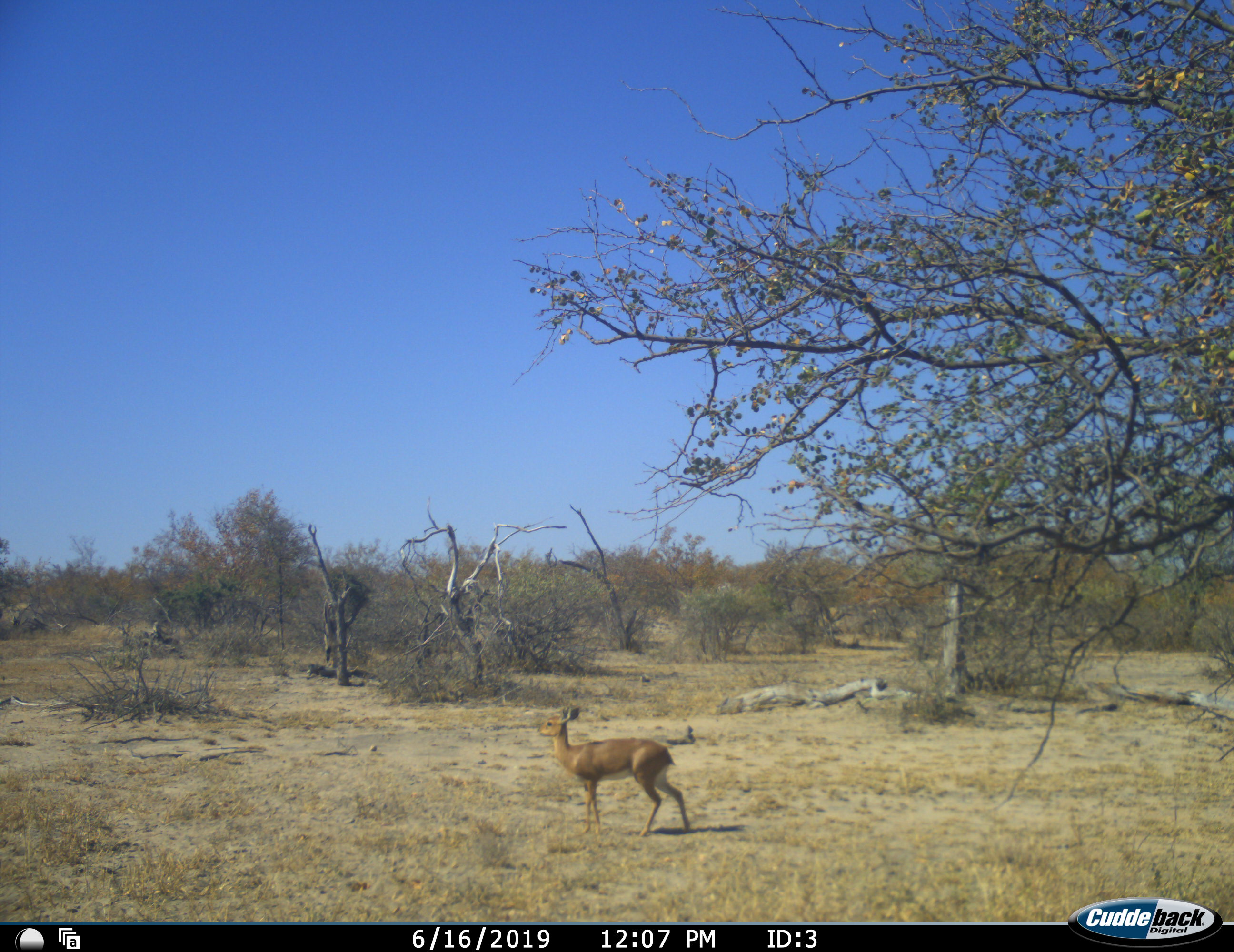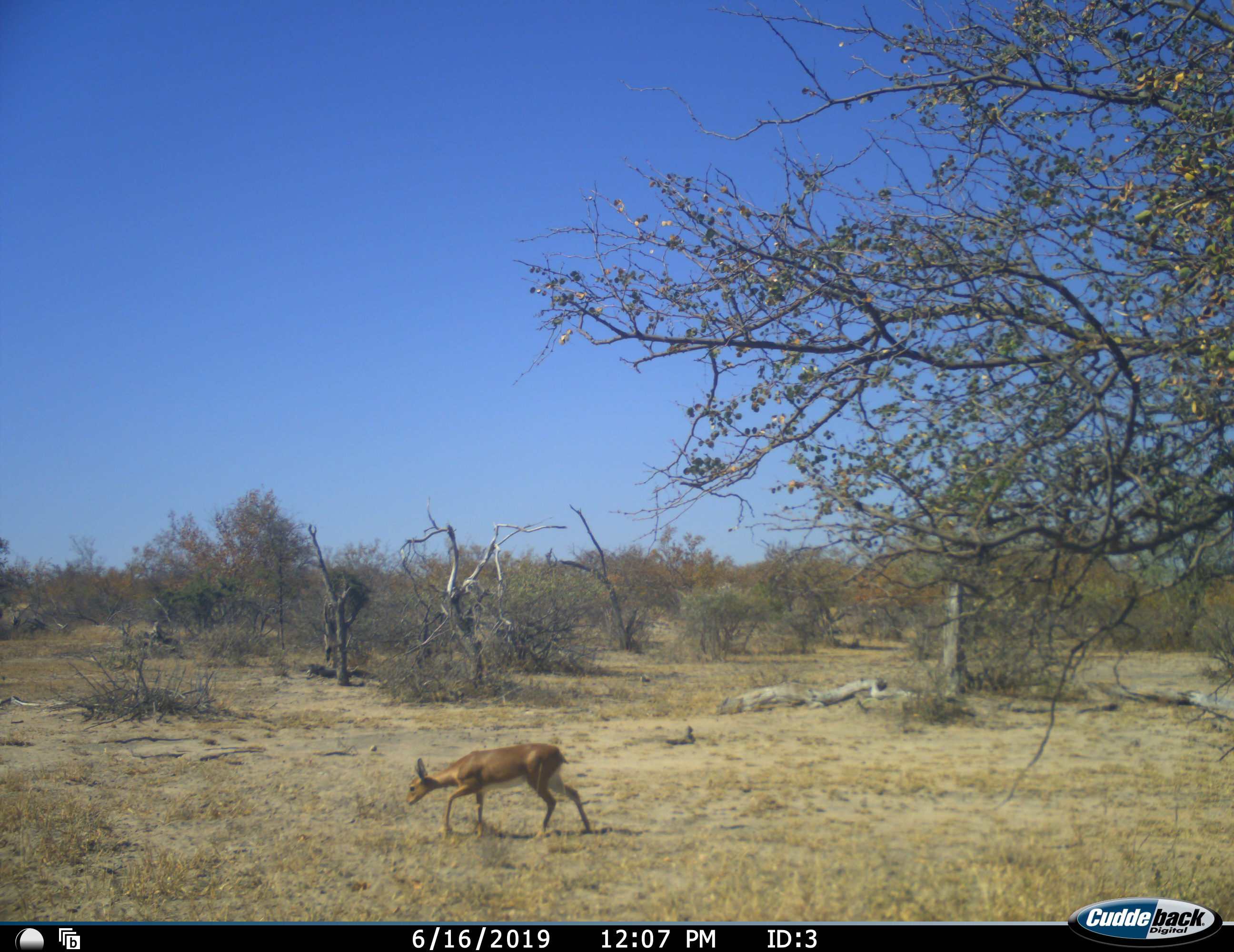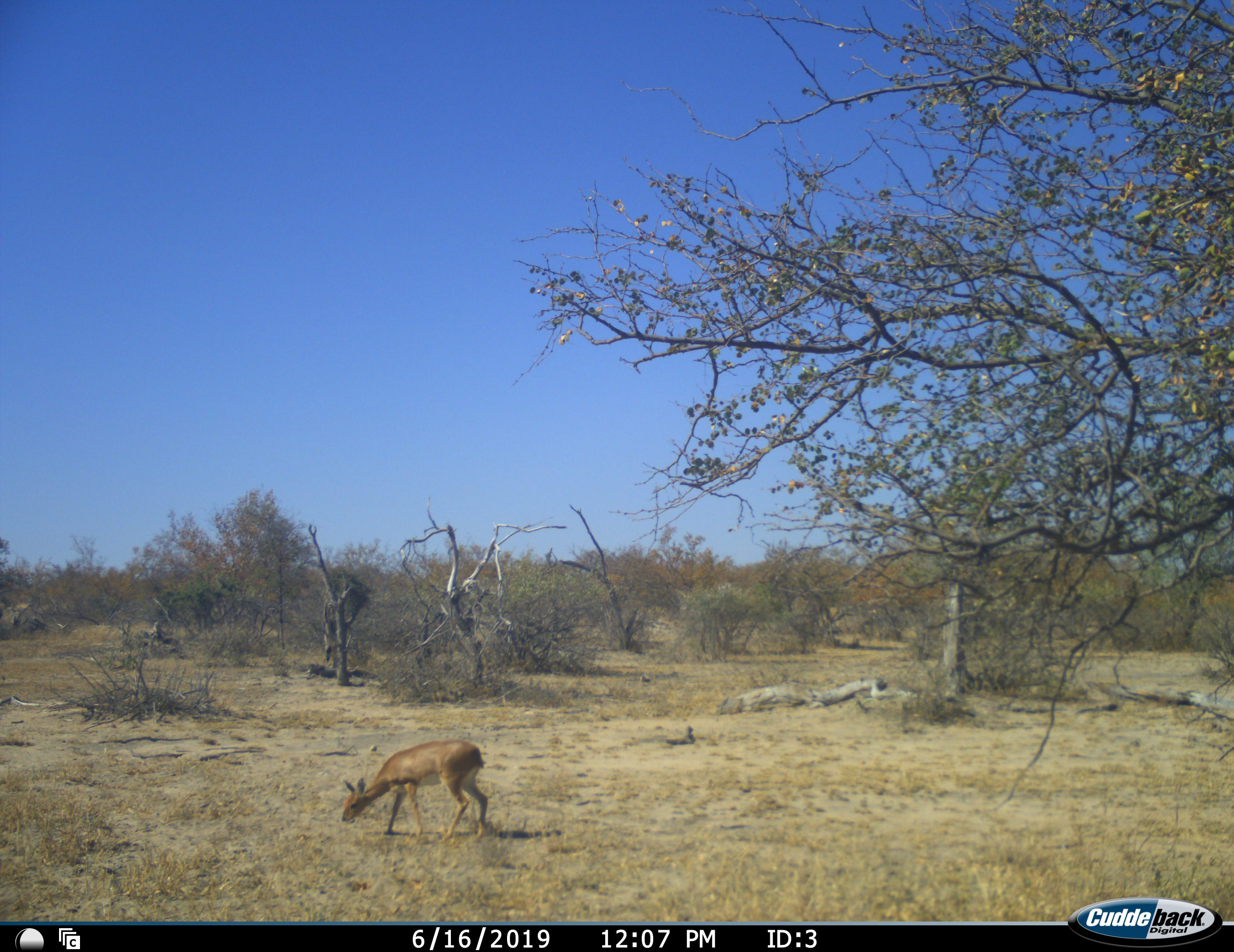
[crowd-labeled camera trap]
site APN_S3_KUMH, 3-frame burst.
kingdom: Animalia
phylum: Chordata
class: Mammalia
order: Artiodactyla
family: Bovidae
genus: Raphicerus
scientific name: Raphicerus campestris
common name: steenbok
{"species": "steenbok (Raphicerus campestris)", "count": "1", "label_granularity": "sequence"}